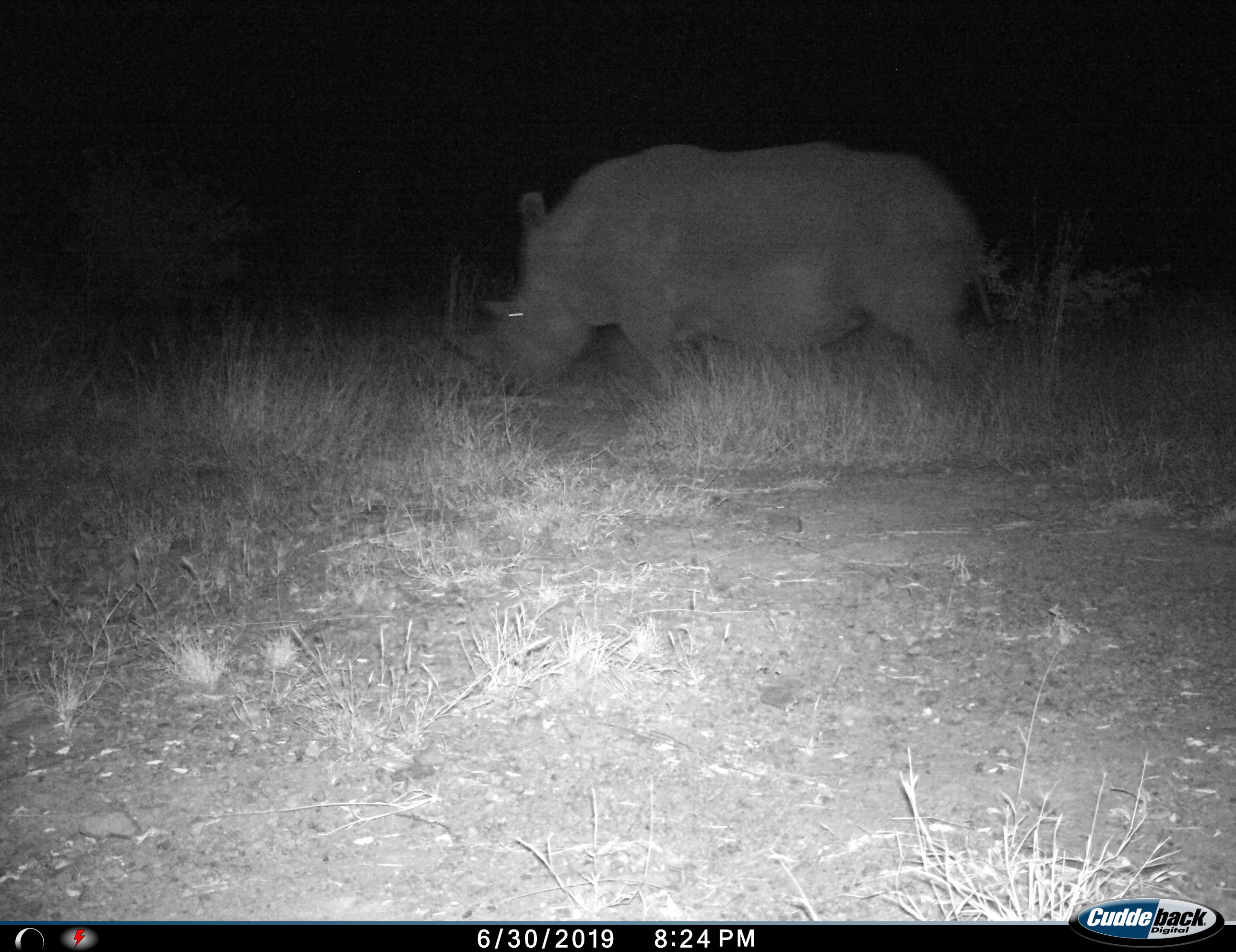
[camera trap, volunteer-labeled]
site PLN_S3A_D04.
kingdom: Animalia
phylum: Chordata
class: Mammalia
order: Perissodactyla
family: Rhinocerotidae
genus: Diceros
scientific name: Diceros bicornis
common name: black rhinoceros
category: rhinocerosblack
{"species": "rhinocerosblack (black rhinoceros) (Diceros bicornis)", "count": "1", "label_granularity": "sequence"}